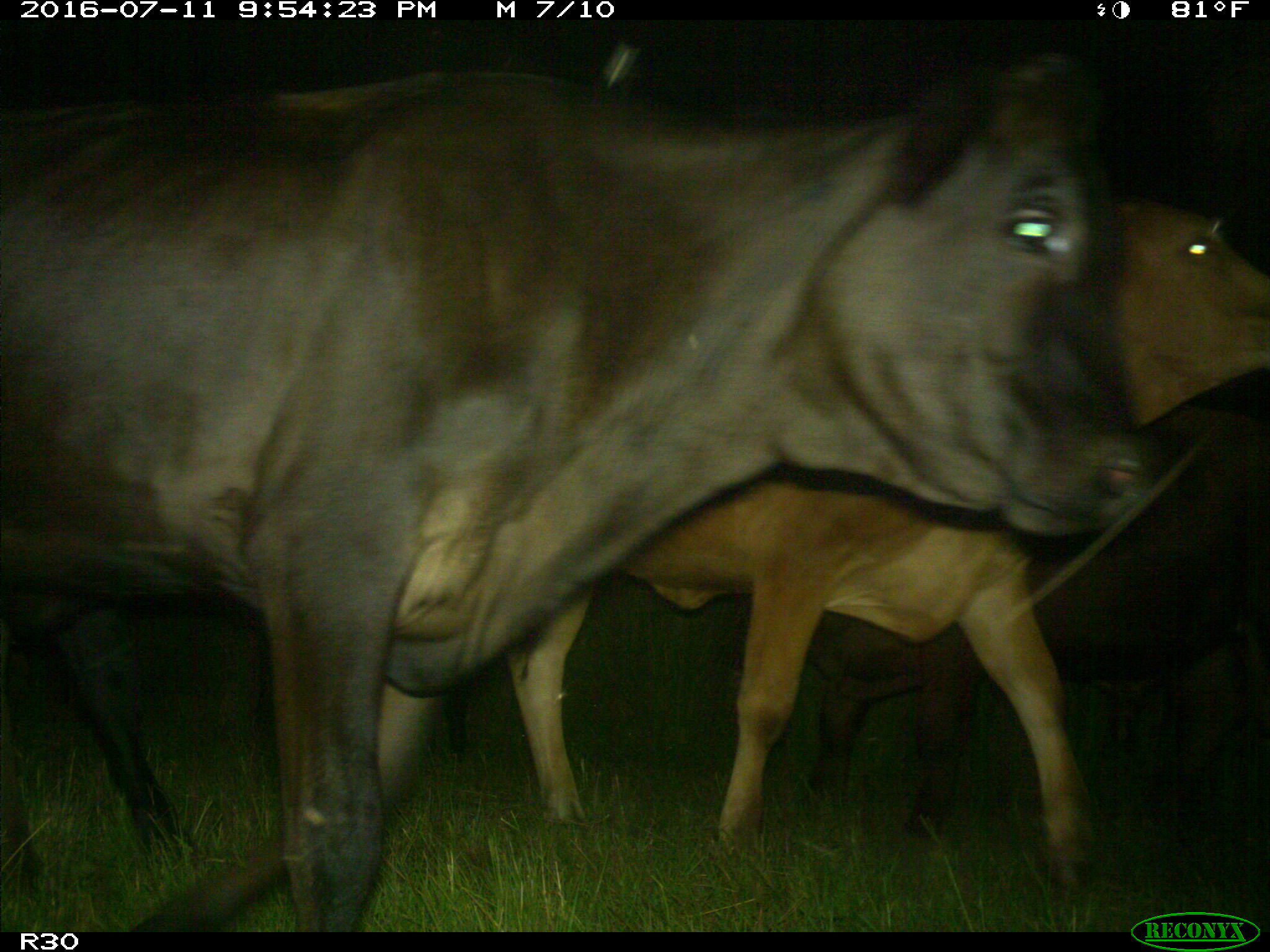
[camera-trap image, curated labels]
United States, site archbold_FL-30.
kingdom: Animalia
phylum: Chordata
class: Mammalia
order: Artiodactyla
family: Bovidae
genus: Bos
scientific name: Bos taurus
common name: domestic cow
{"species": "Bos taurus (domestic cow)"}